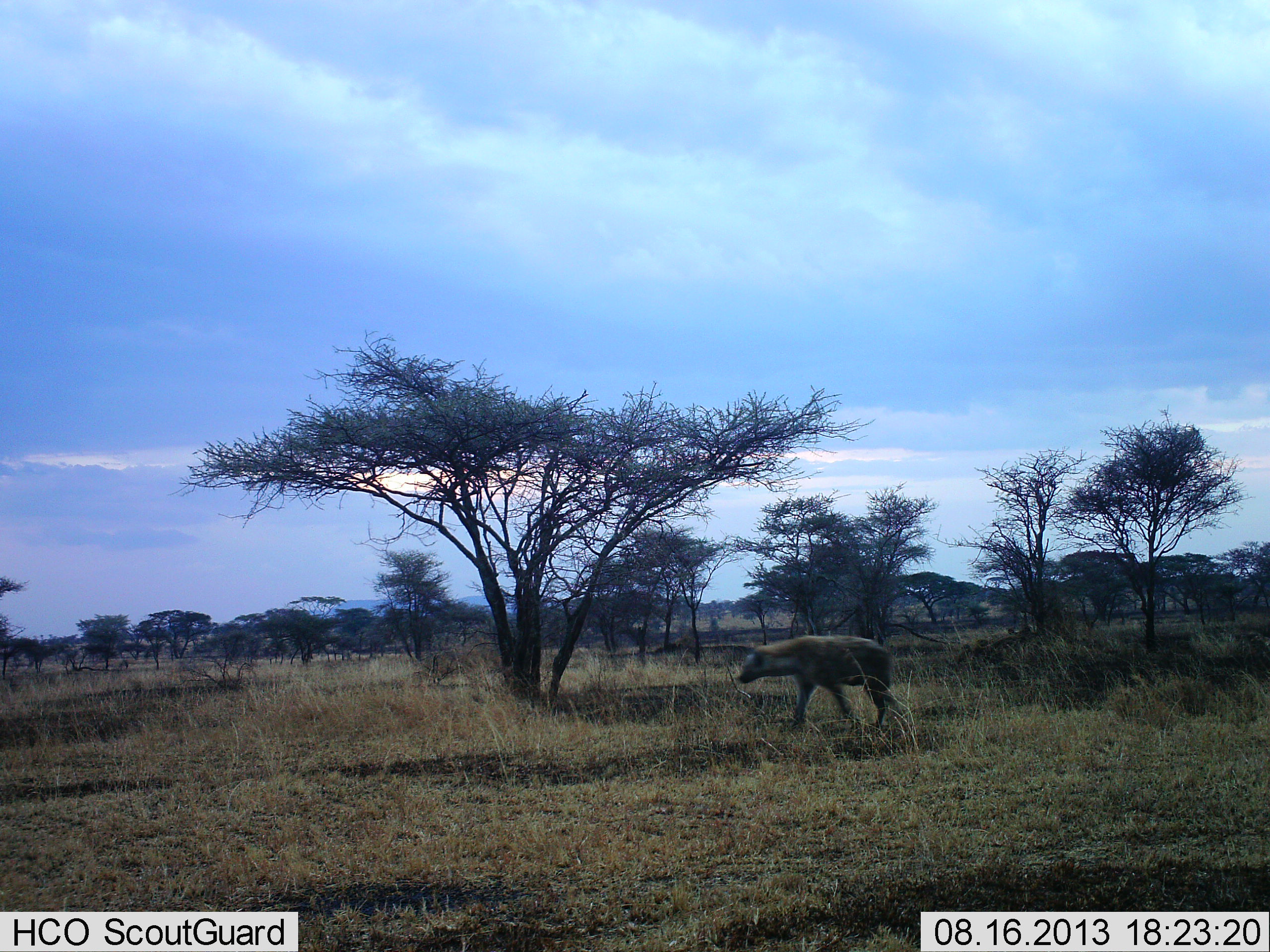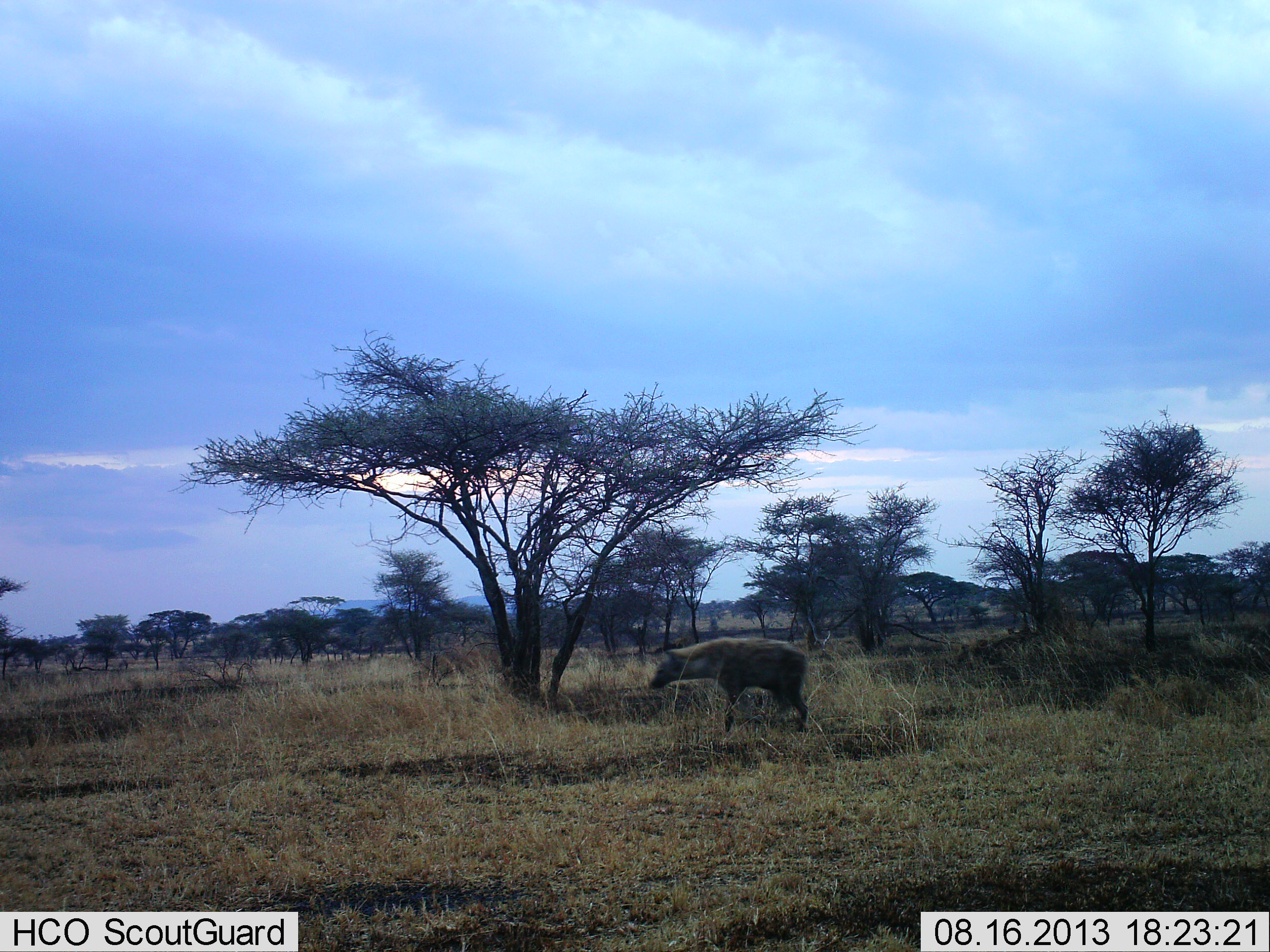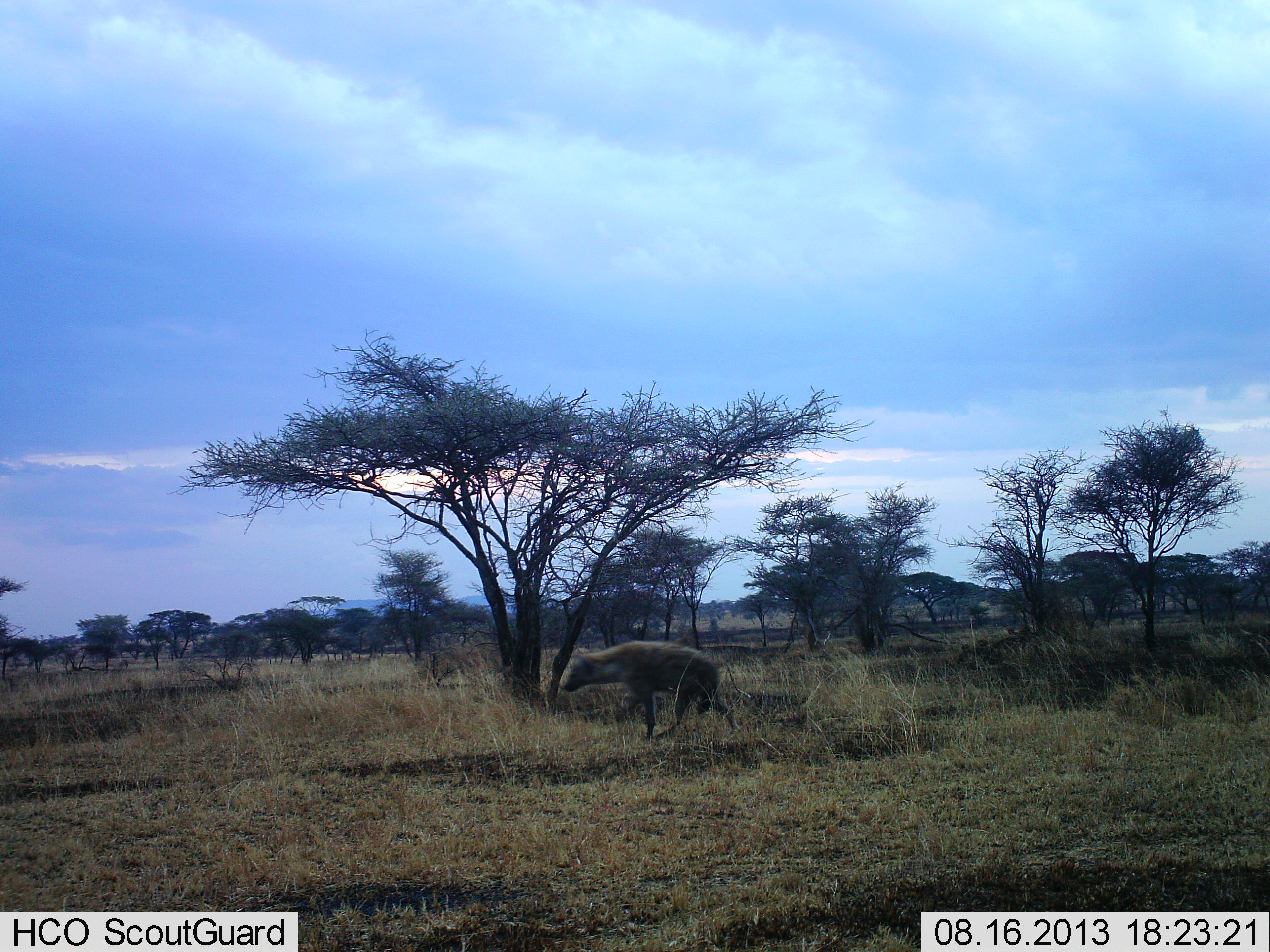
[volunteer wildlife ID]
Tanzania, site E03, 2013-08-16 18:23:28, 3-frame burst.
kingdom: Animalia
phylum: Chordata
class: Mammalia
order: Carnivora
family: Hyaenidae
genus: Crocuta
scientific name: Crocuta crocuta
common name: spotted hyena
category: hyenaspotted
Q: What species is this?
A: Hyenaspotted (spotted hyena) (Crocuta crocuta).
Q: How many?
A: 1.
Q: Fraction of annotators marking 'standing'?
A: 30%.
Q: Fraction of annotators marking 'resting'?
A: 0%.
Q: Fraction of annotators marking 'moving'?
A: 80%.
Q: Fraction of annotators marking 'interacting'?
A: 0%.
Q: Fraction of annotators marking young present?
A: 0%.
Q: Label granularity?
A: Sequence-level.